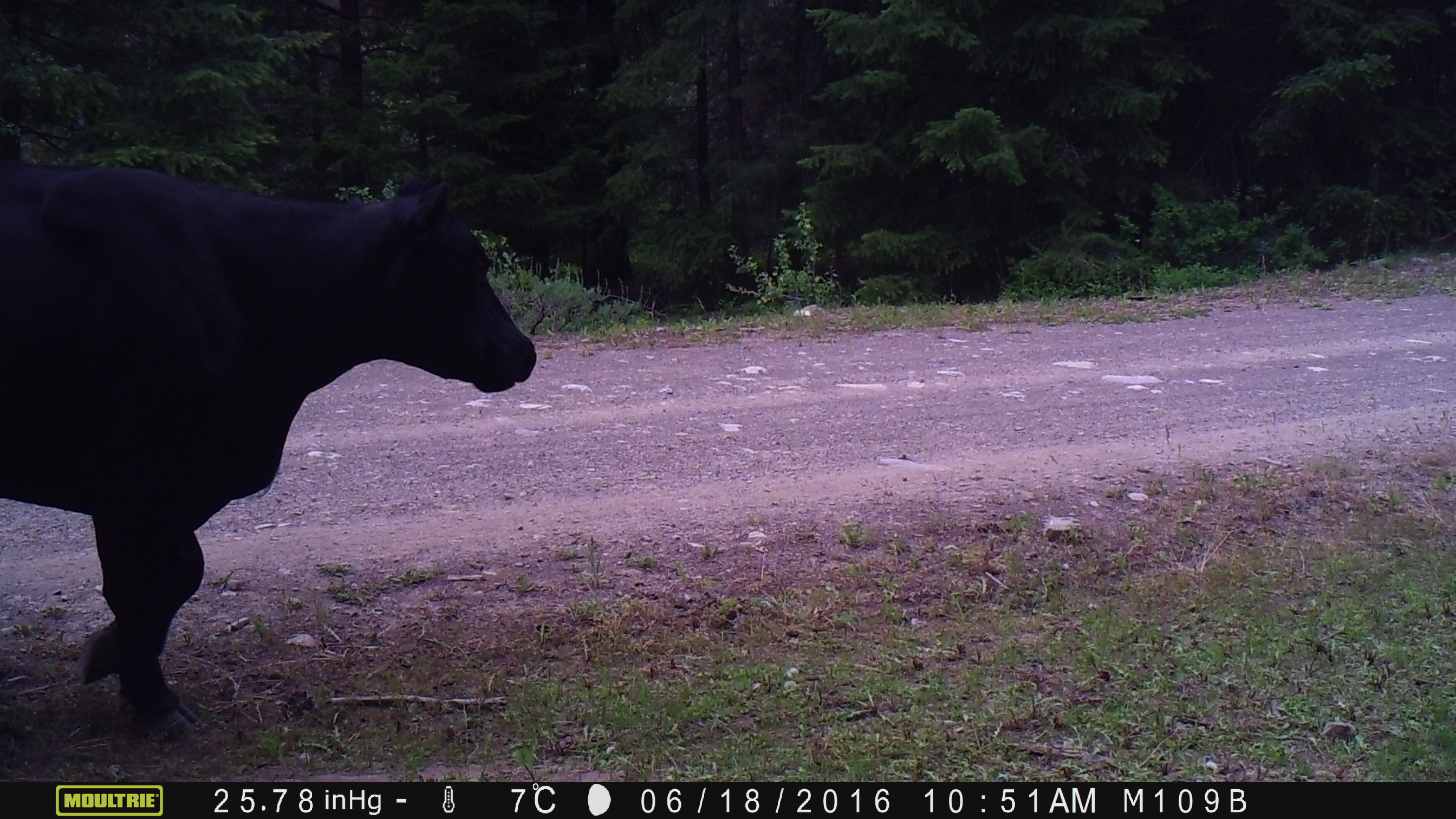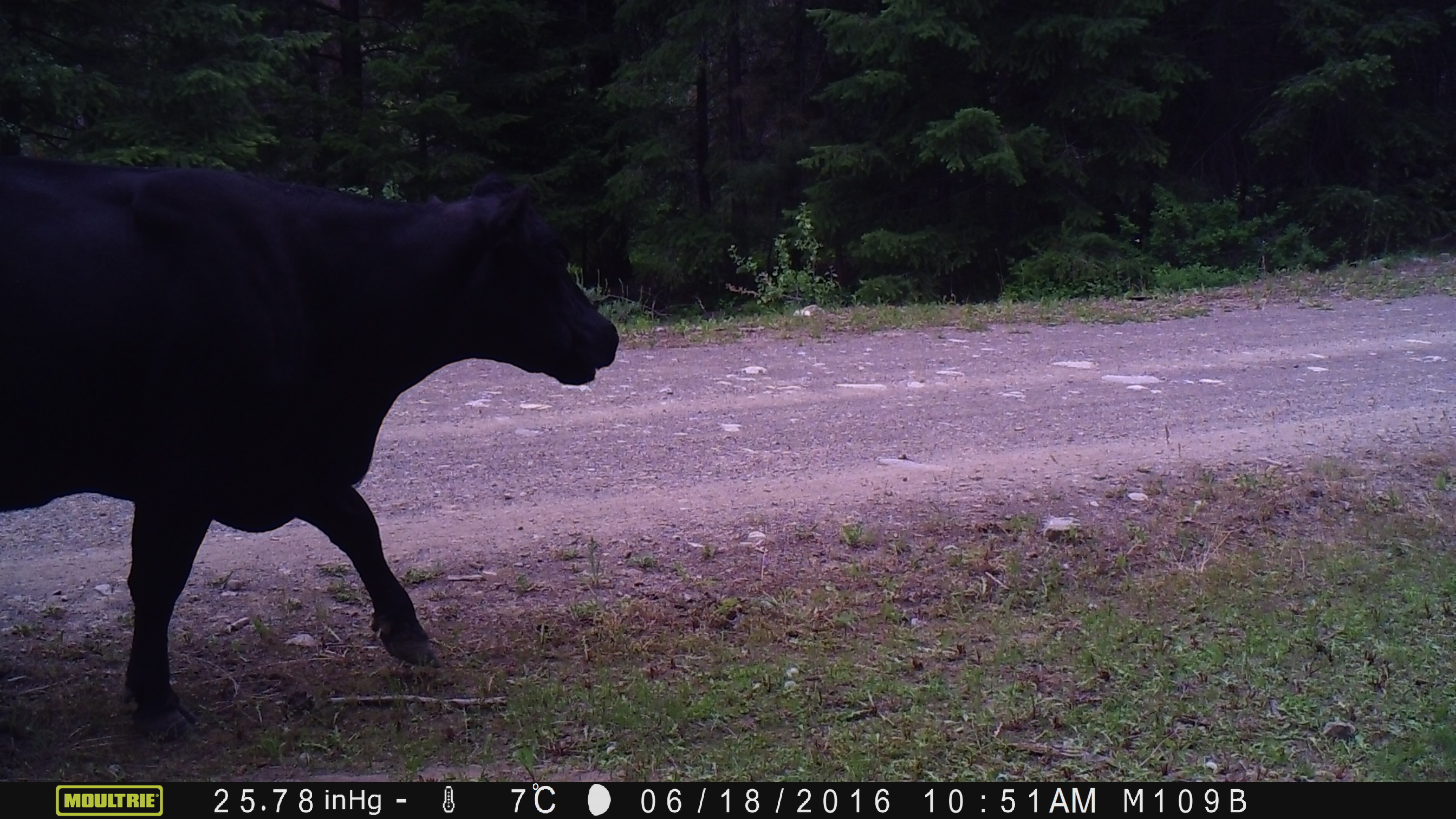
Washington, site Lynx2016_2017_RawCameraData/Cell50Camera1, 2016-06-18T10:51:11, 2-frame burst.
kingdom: Animalia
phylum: Chordata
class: Mammalia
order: Artiodactyla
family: Bovidae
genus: Bos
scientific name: Bos taurus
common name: domestic cattle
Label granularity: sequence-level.